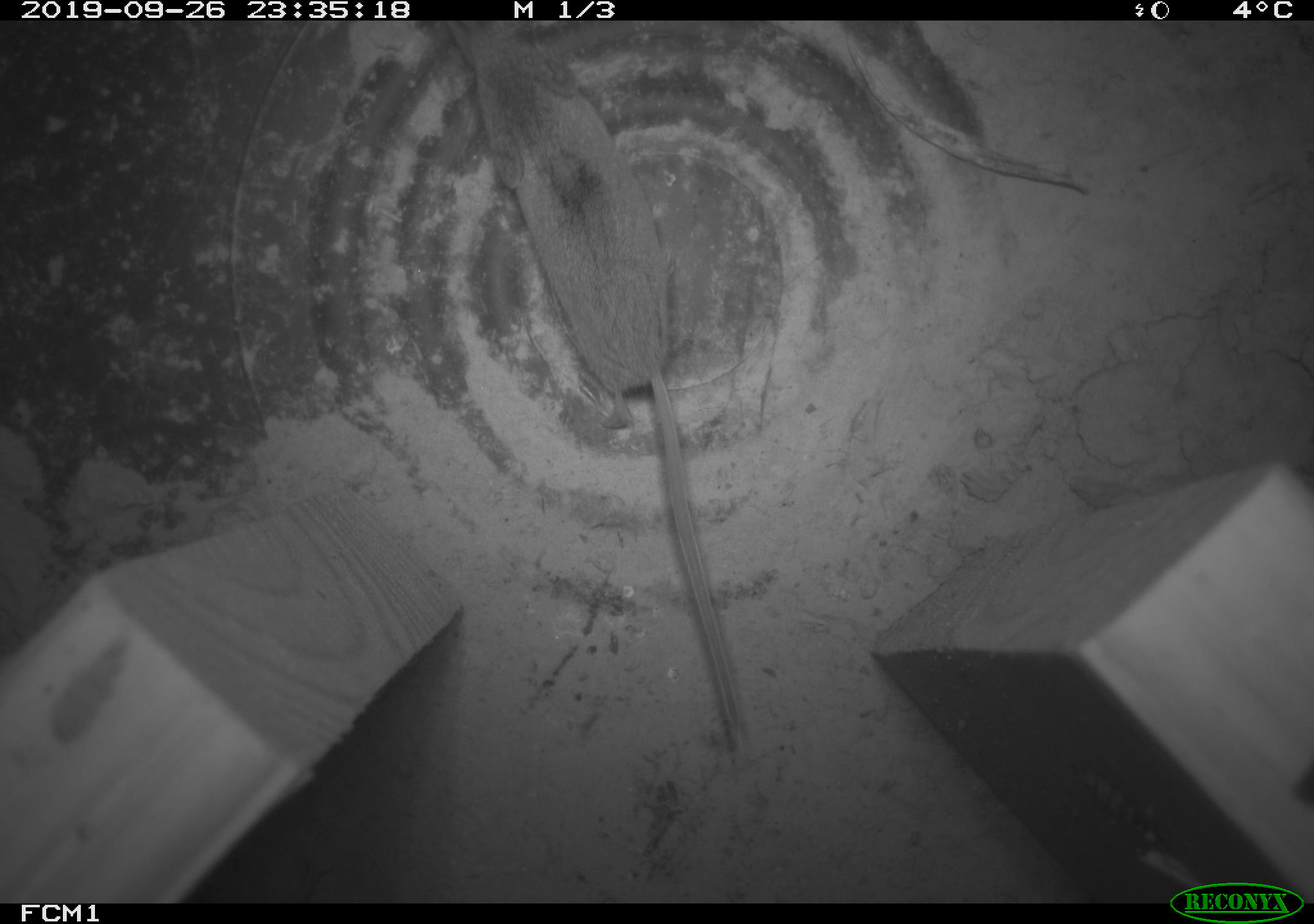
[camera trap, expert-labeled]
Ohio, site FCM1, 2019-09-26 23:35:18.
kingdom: Animalia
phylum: Chordata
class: Mammalia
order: Eulipotyphla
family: Soricidae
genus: Sorex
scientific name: Sorex cinereus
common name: masked shrew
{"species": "masked shrew (Sorex cinereus)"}